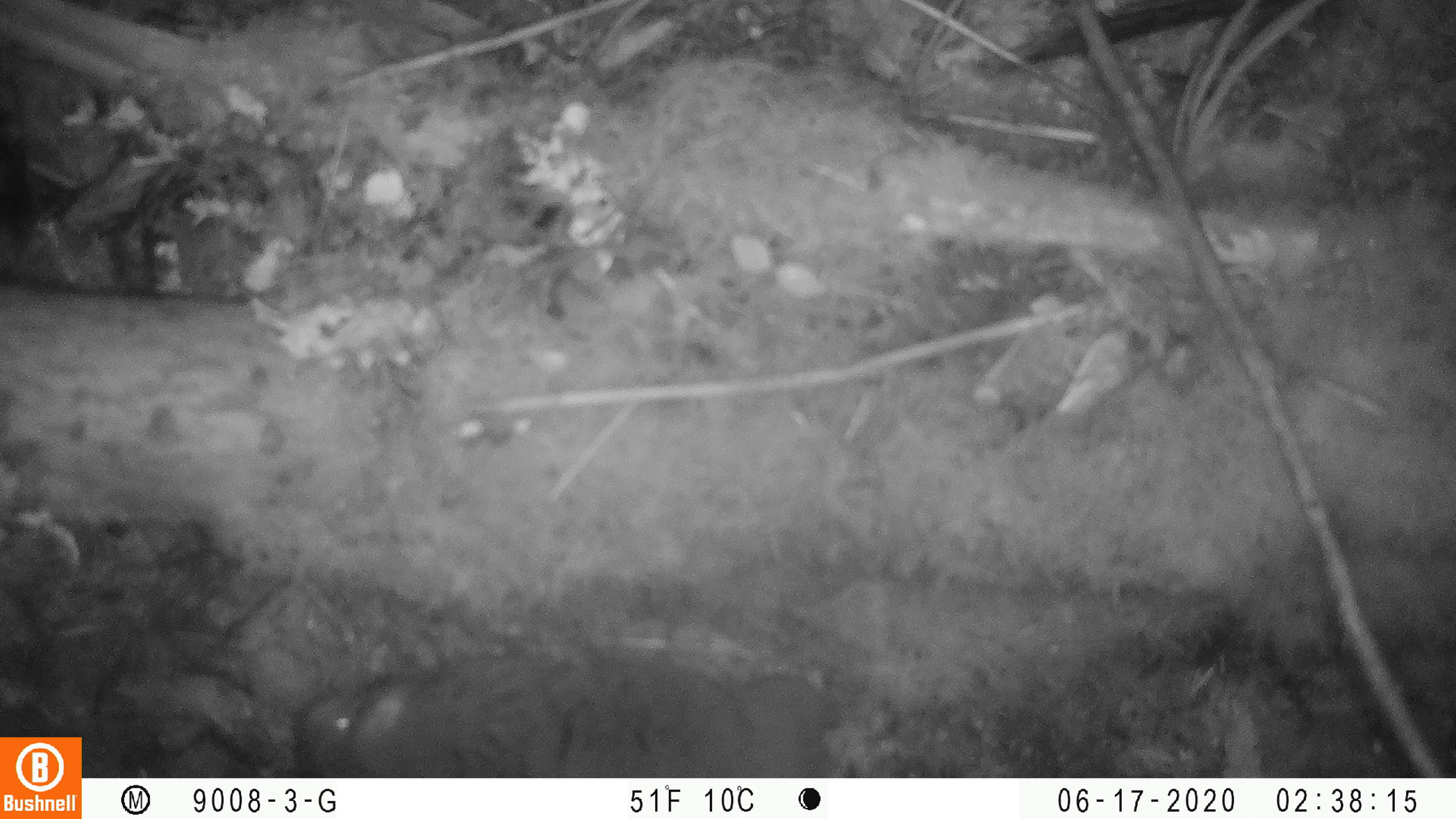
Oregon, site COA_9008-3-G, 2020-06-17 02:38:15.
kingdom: Animalia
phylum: Chordata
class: Mammalia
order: Rodentia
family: Aplodontiidae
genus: Aplodontia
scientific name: Aplodontia rufa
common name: mountain beaver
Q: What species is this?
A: Mountain beaver (Aplodontia rufa).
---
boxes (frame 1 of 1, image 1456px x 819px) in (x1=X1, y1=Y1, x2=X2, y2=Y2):
mountain beaver: (x1=292, y1=638, x2=869, y2=768)